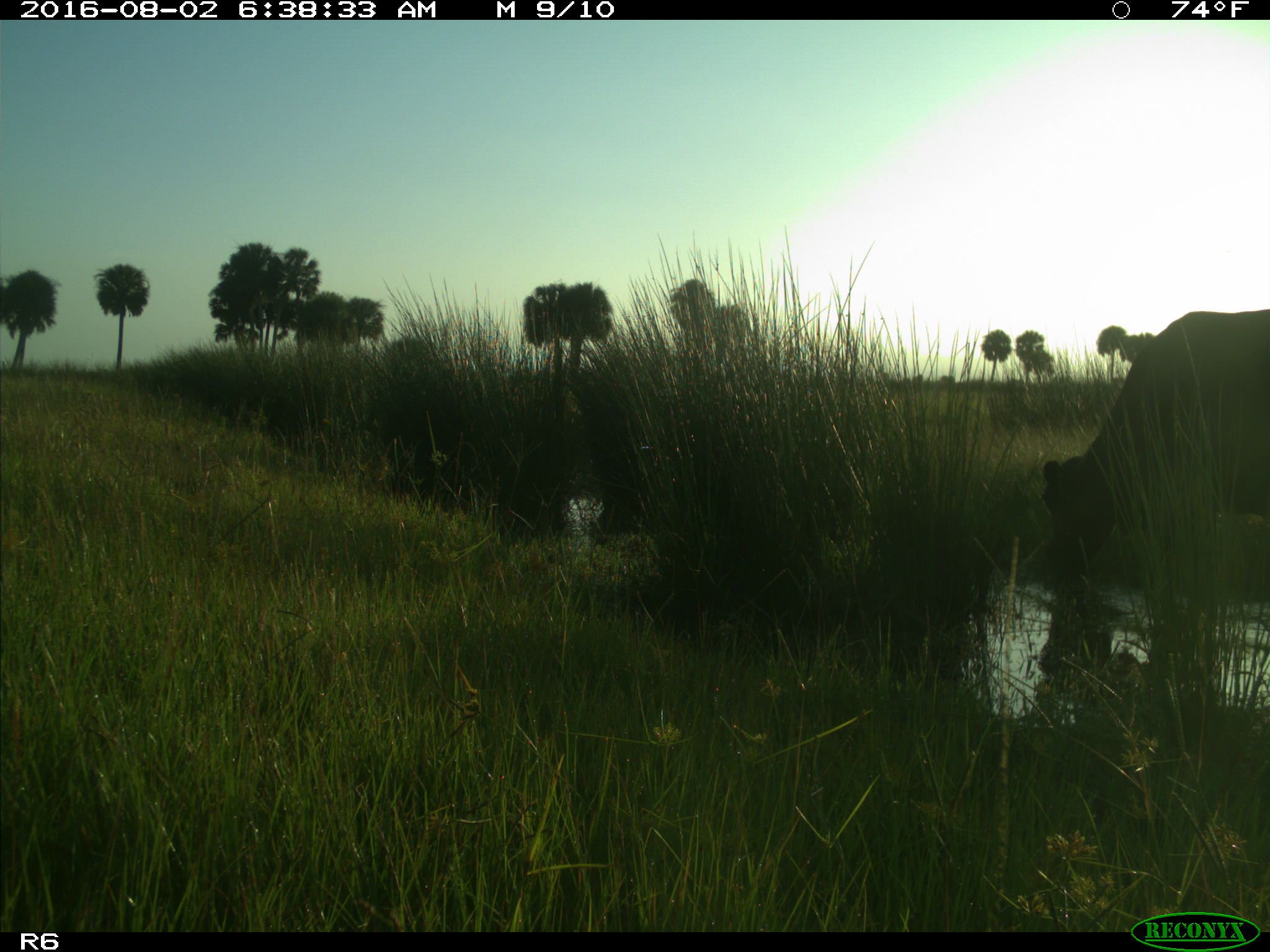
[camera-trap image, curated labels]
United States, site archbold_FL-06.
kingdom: Animalia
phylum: Chordata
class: Mammalia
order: Artiodactyla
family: Bovidae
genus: Bos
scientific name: Bos taurus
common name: domestic cow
Bos taurus (domestic cow).